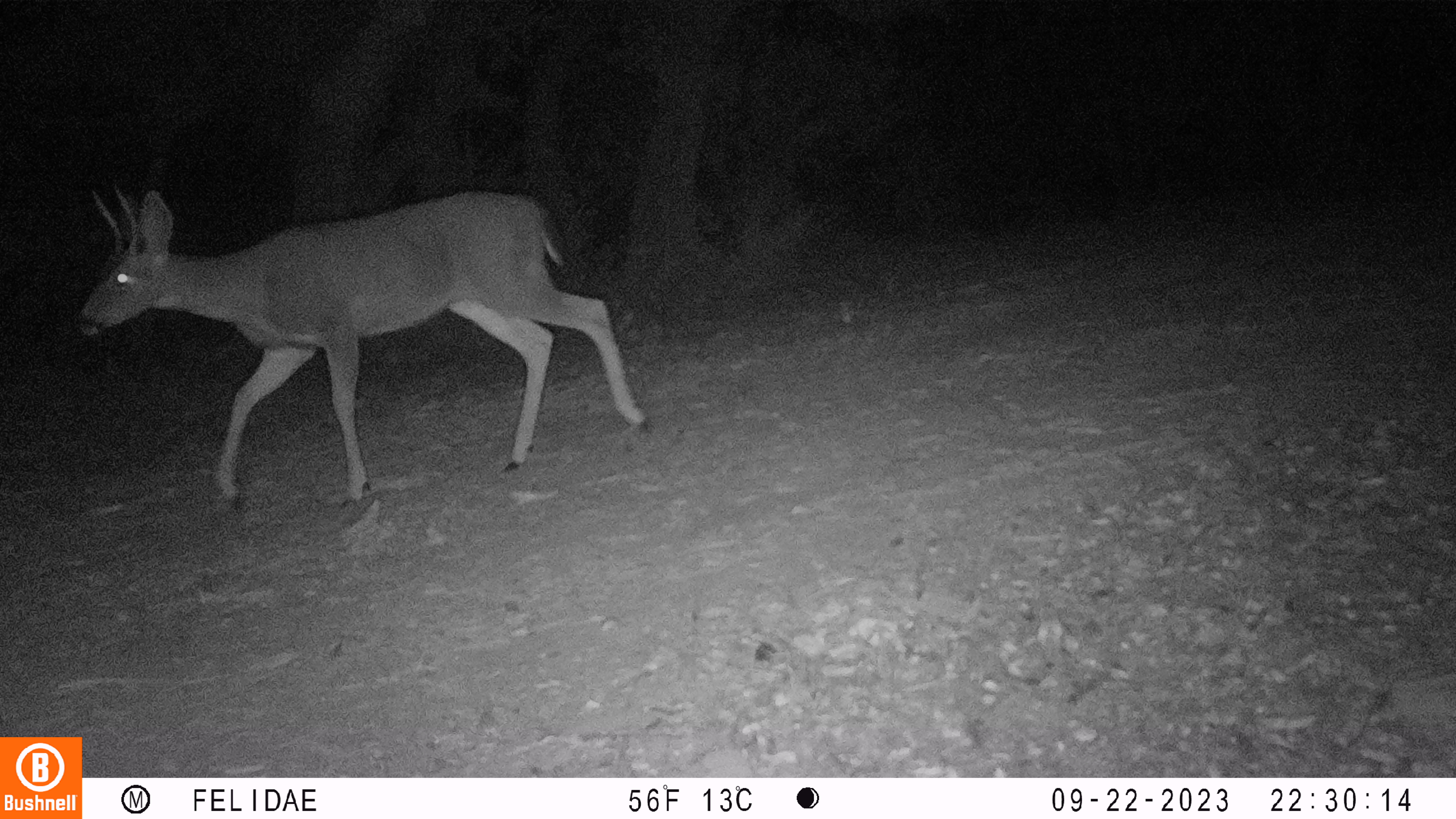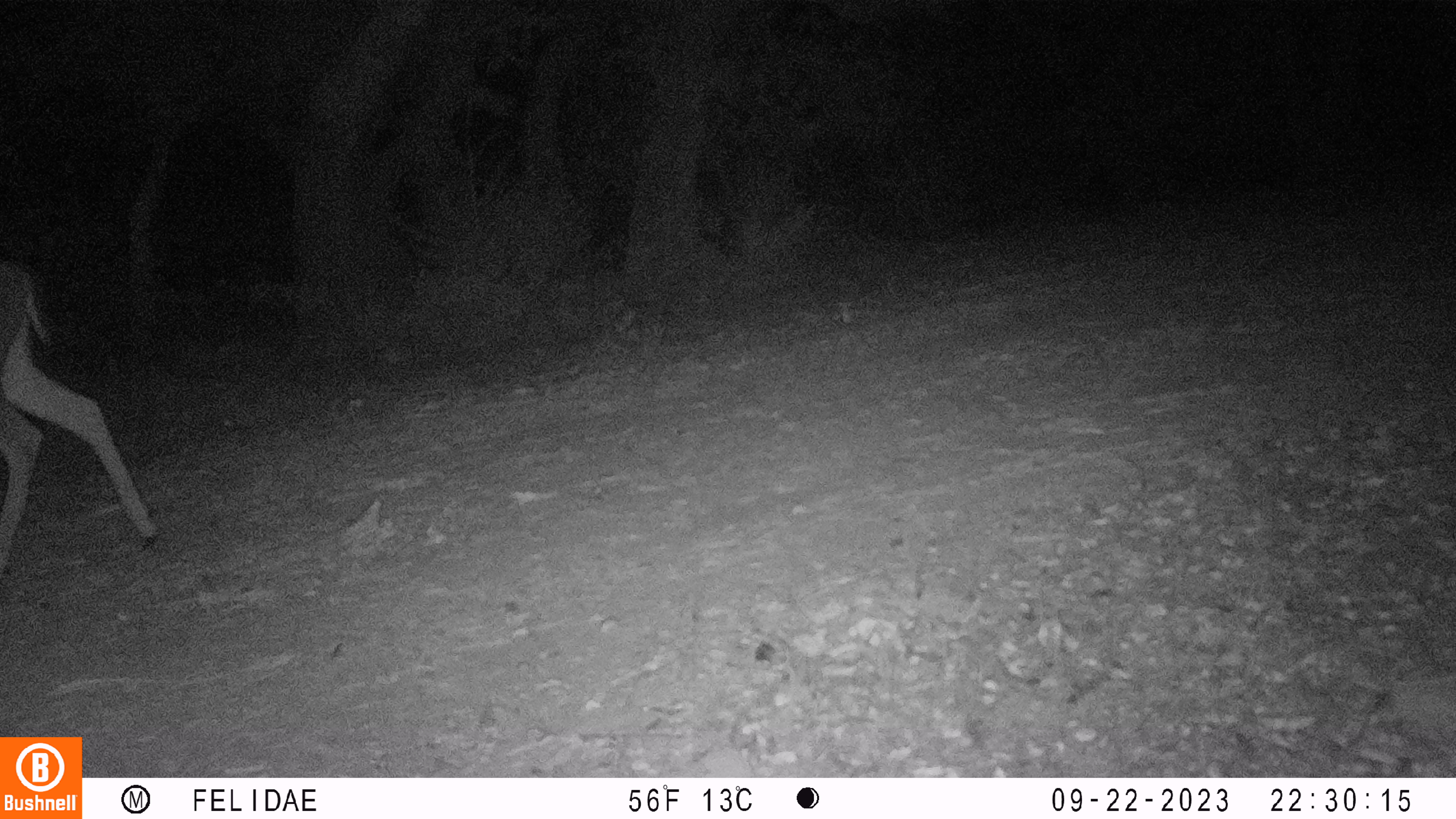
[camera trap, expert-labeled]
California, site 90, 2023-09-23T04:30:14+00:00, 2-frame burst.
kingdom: Animalia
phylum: Chordata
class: Mammalia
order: Artiodactyla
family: Cervidae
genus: Odocoileus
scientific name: Odocoileus hemionus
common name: mule deer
Mule deer (Odocoileus hemionus).